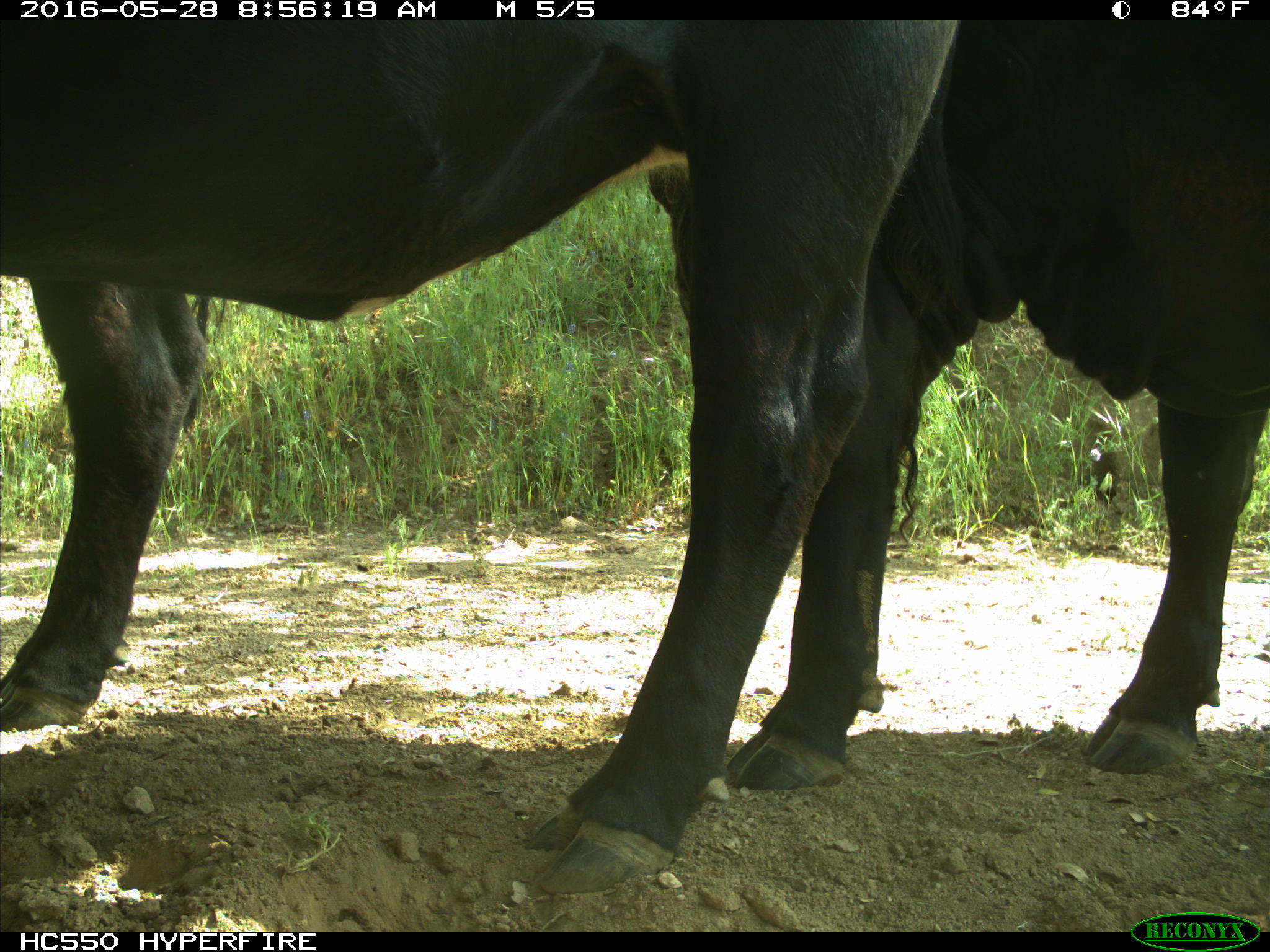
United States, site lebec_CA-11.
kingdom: Animalia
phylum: Chordata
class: Mammalia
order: Artiodactyla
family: Bovidae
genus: Bos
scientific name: Bos taurus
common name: domestic cow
Bos taurus (domestic cow).